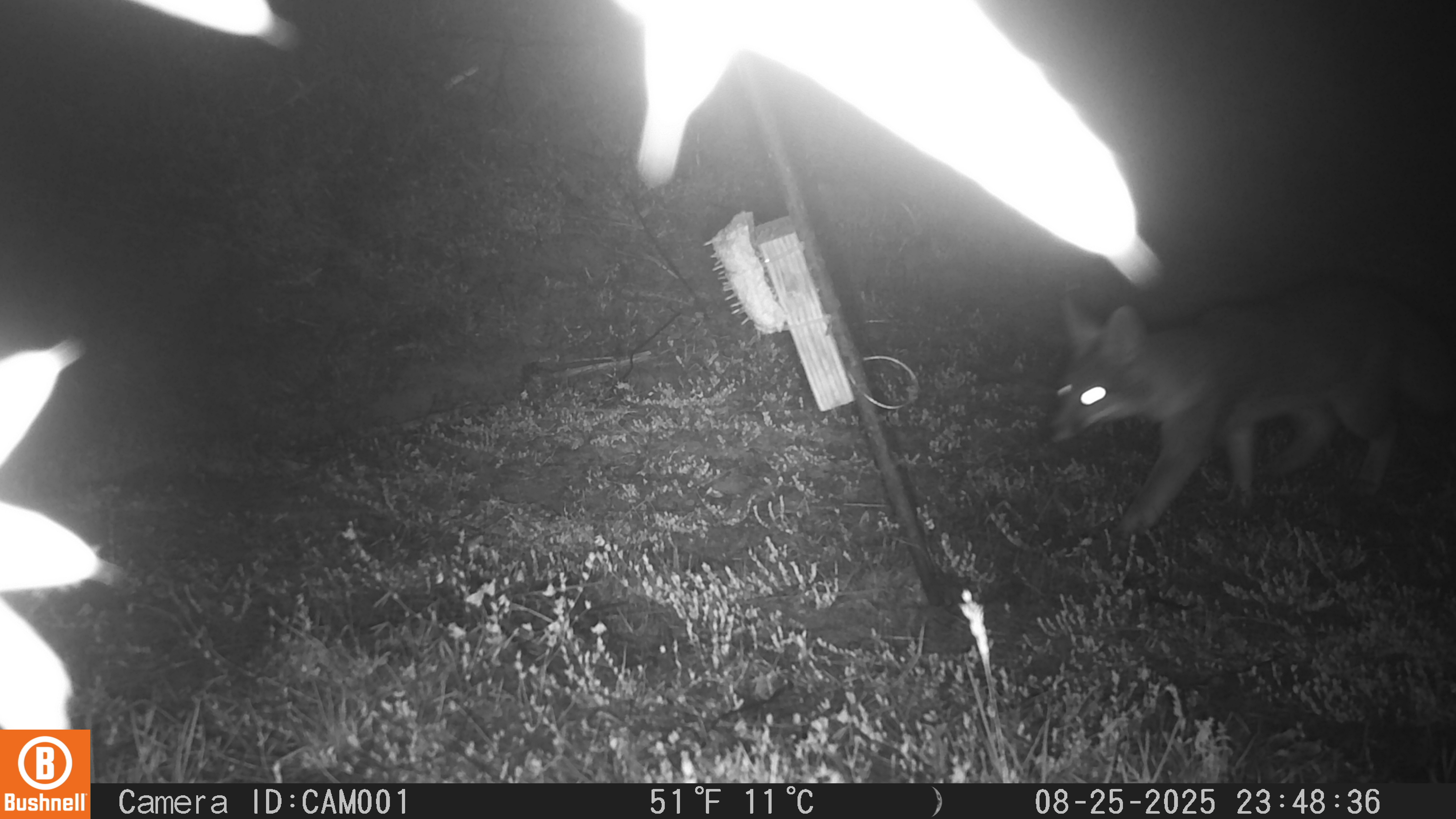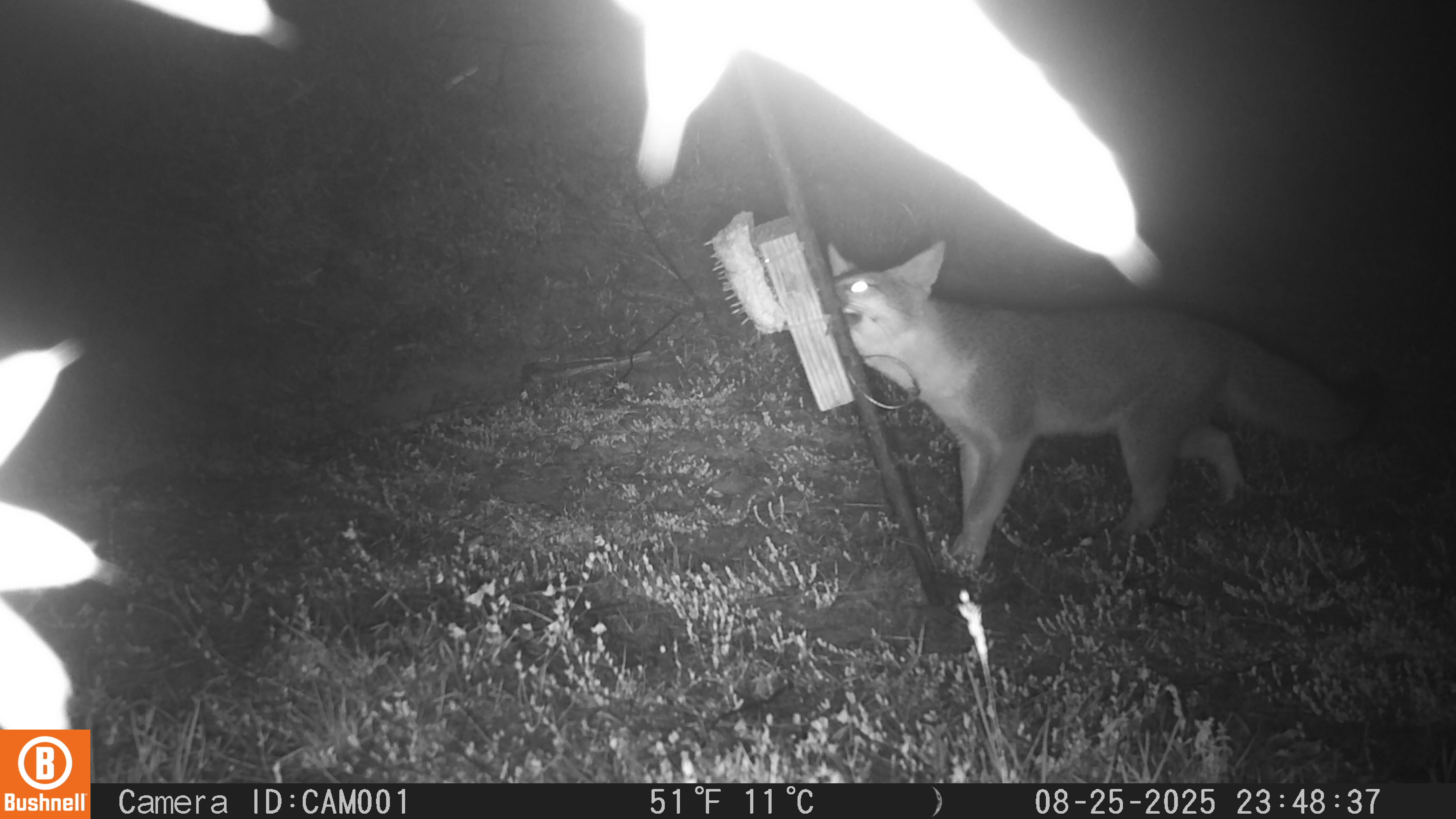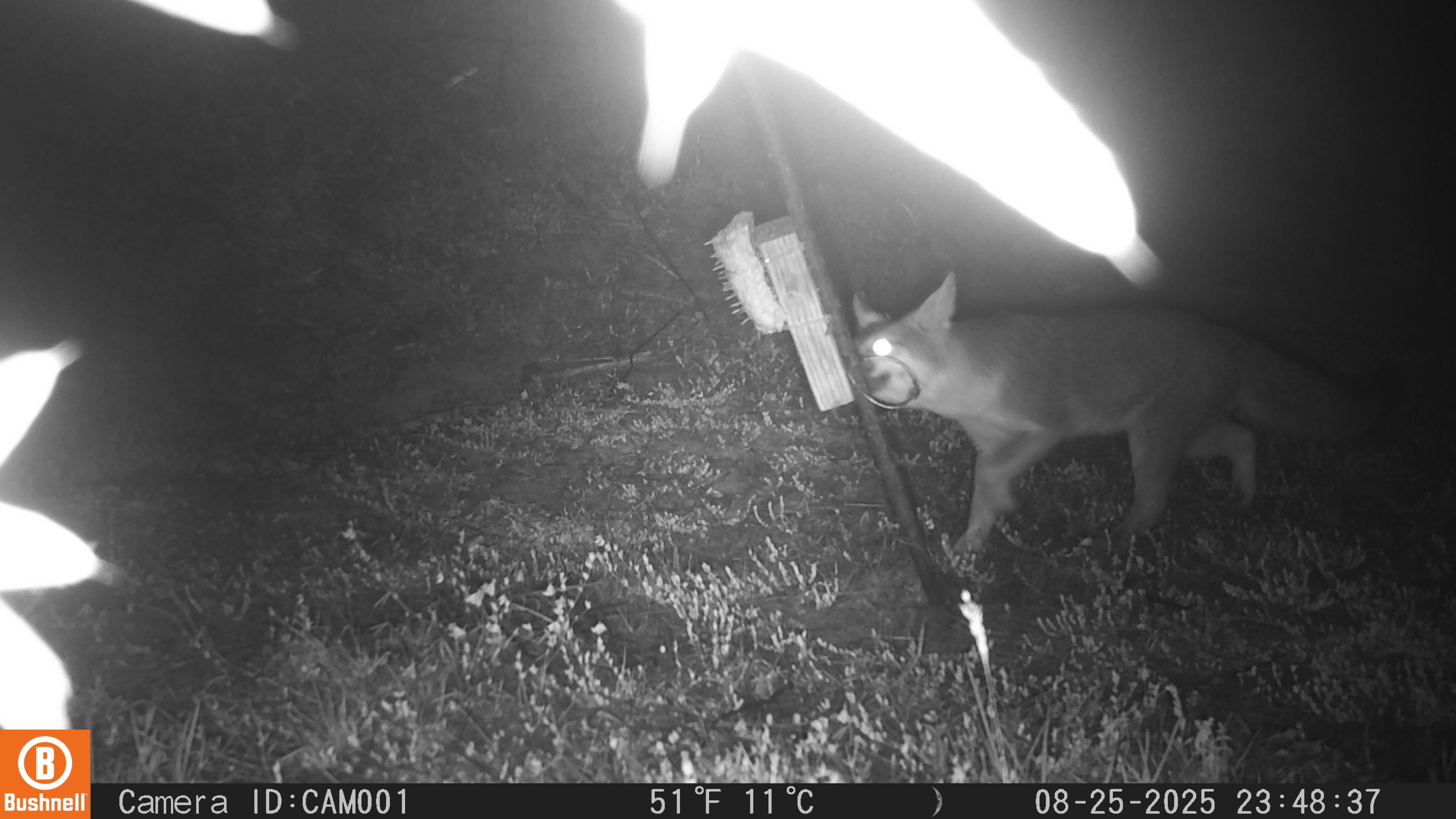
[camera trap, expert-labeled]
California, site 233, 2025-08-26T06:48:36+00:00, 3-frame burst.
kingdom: Animalia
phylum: Chordata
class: Mammalia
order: Carnivora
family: Canidae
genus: Urocyon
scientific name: Urocyon cinereoargenteus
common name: gray fox